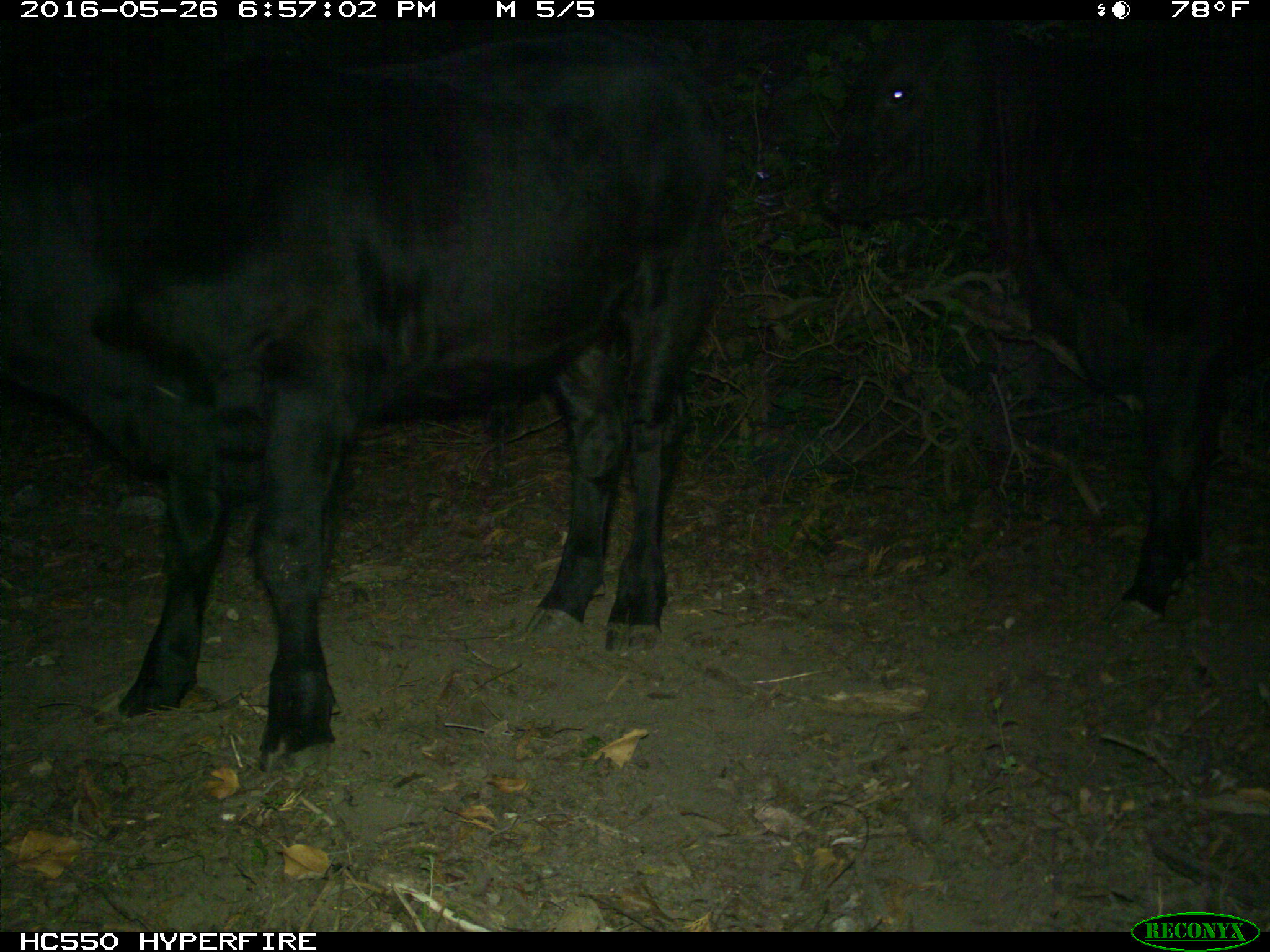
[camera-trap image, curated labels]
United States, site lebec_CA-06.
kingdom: Animalia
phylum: Chordata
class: Mammalia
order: Artiodactyla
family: Bovidae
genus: Bos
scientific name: Bos taurus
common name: domestic cow